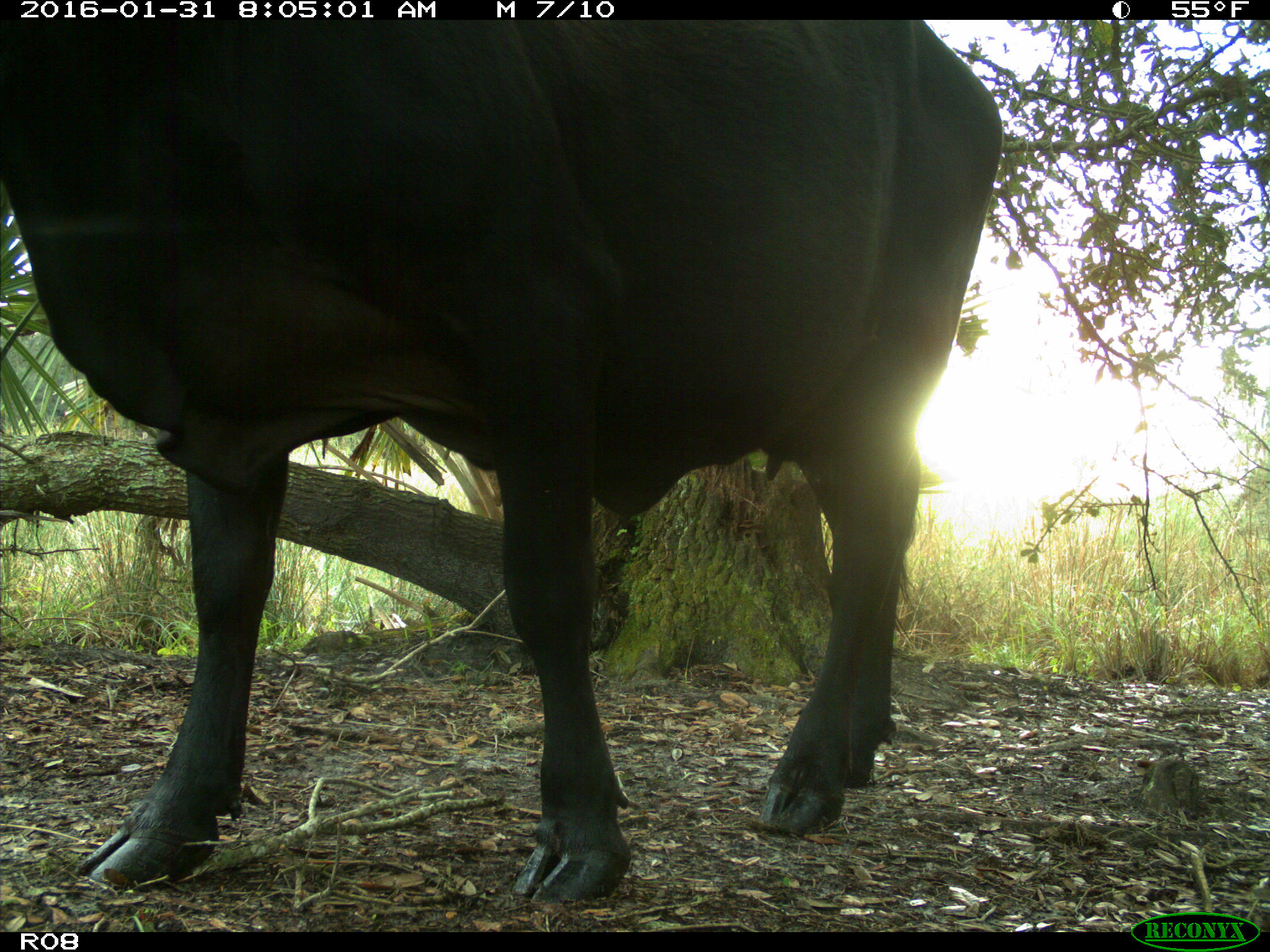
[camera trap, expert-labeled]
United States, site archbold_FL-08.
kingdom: Animalia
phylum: Chordata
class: Mammalia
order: Artiodactyla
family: Bovidae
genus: Bos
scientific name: Bos taurus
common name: domestic cow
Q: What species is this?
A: Bos taurus (domestic cow).